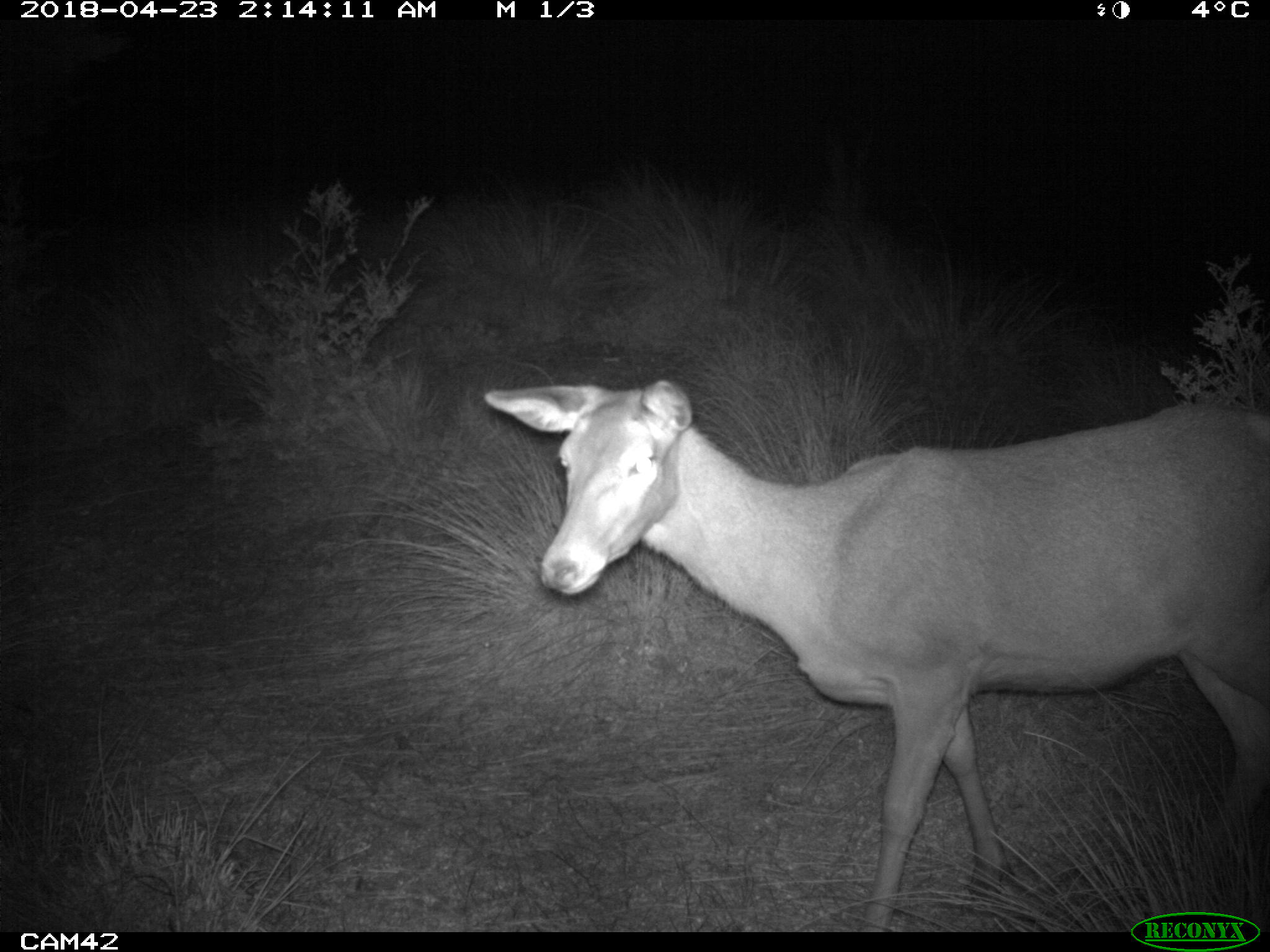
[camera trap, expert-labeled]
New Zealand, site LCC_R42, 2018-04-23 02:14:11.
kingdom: Animalia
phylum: Chordata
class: Mammalia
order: Artiodactyla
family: Cervidae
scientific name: Cervidae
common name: deer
Deer (Cervidae).